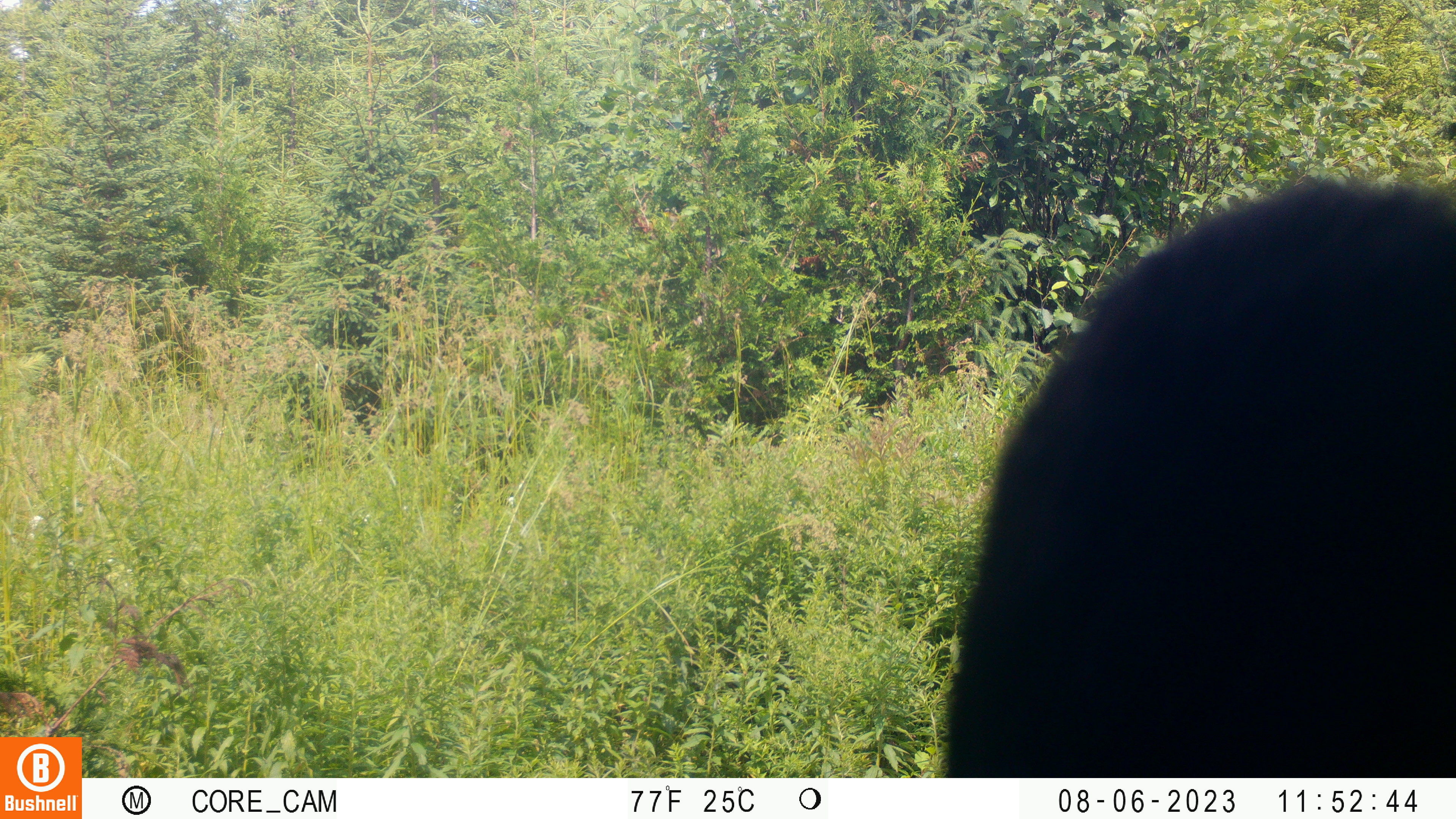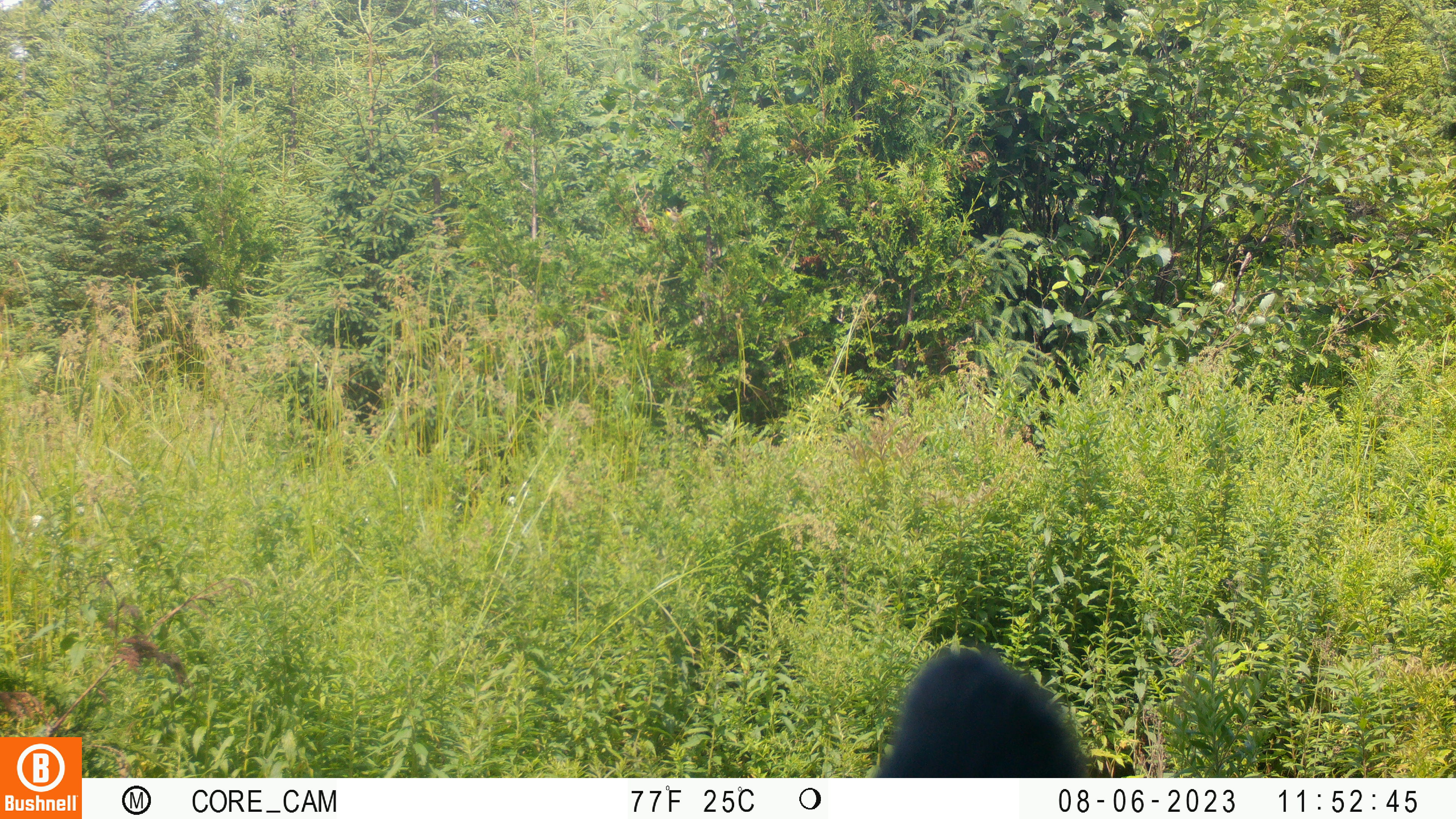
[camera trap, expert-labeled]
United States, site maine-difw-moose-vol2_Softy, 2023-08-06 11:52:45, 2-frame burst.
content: unidentified animal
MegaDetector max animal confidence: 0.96